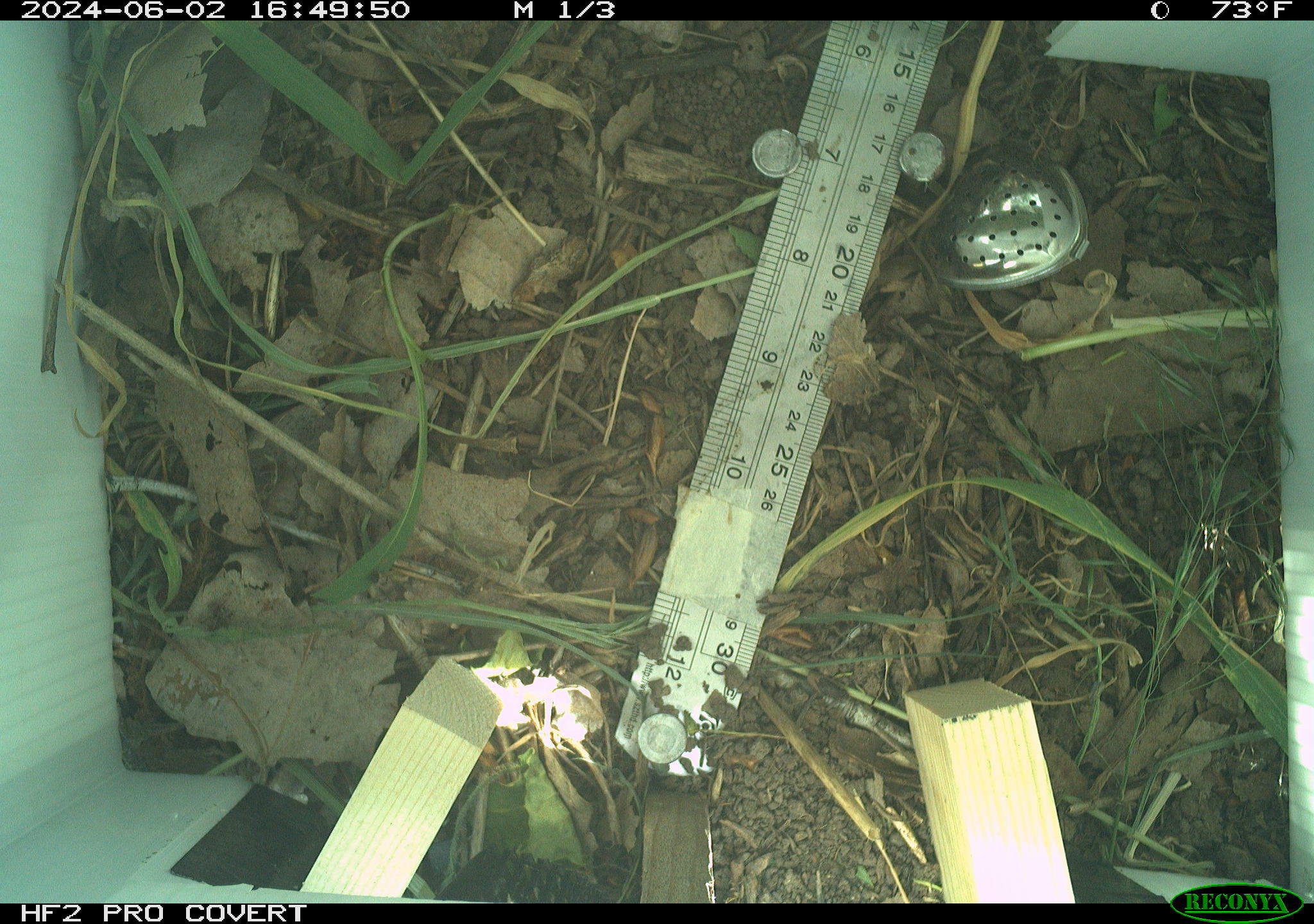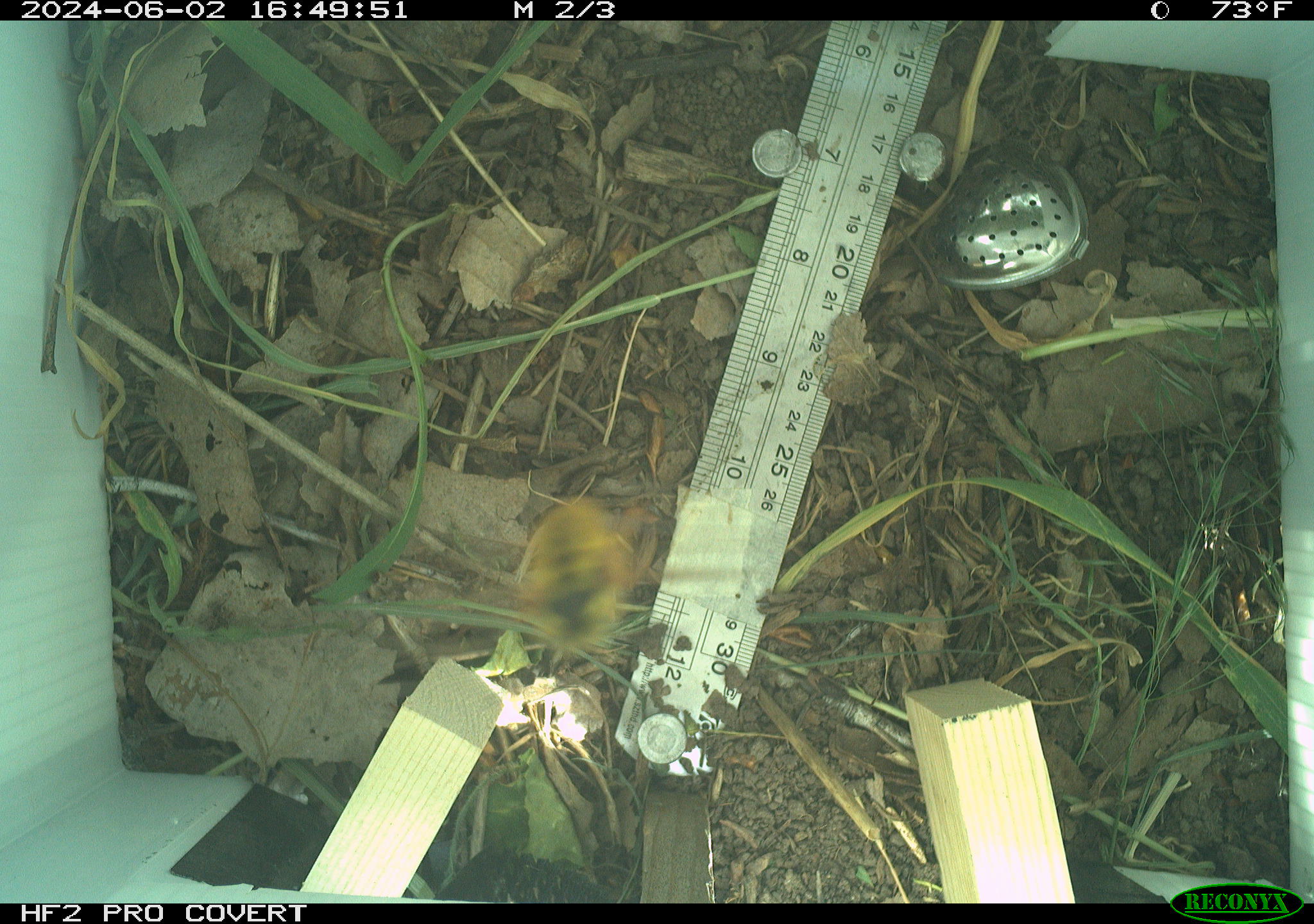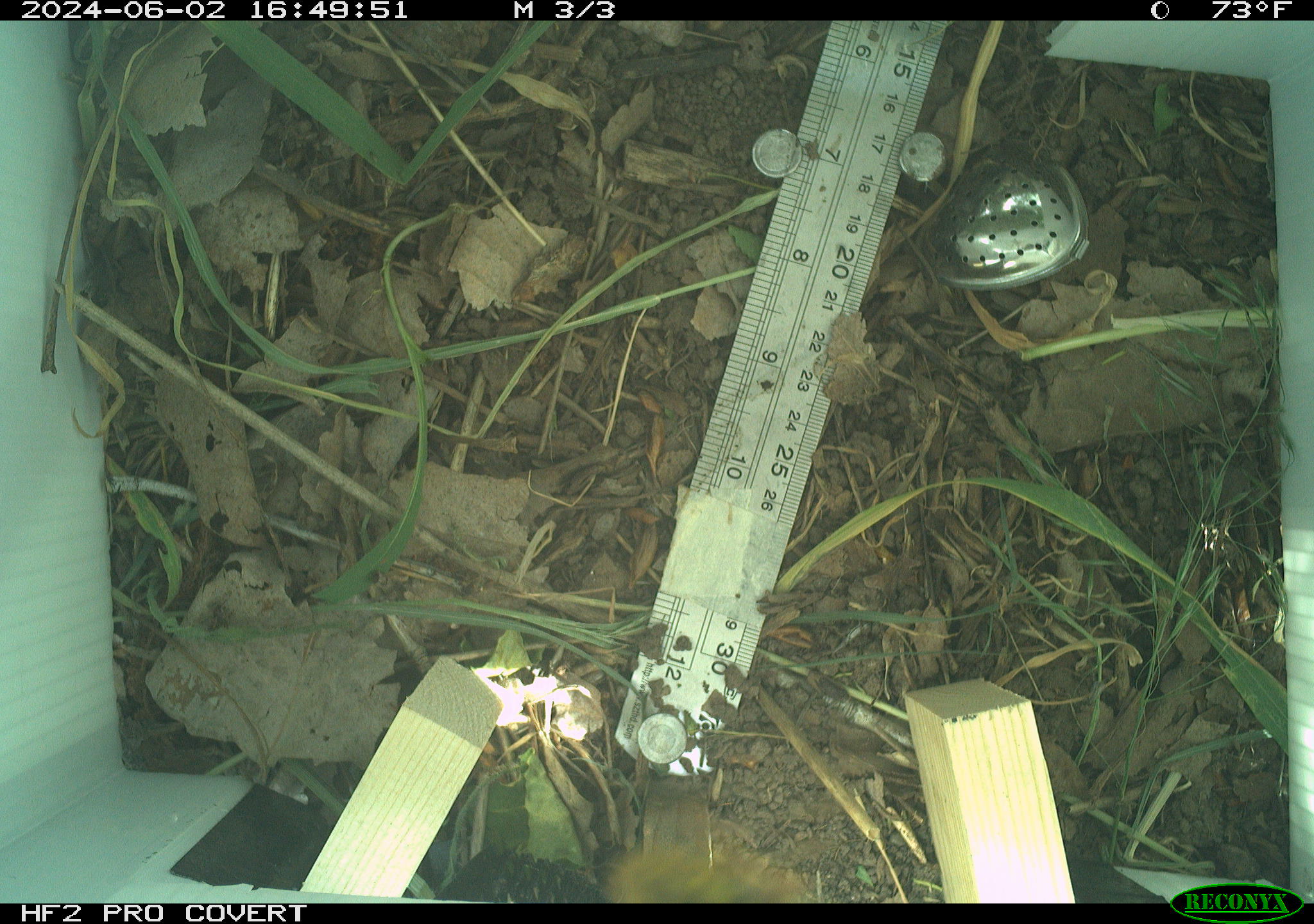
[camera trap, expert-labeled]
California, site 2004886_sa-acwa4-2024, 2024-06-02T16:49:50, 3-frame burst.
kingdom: Animalia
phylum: Arthropoda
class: Insecta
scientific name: Insecta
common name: insect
Insect (Insecta).